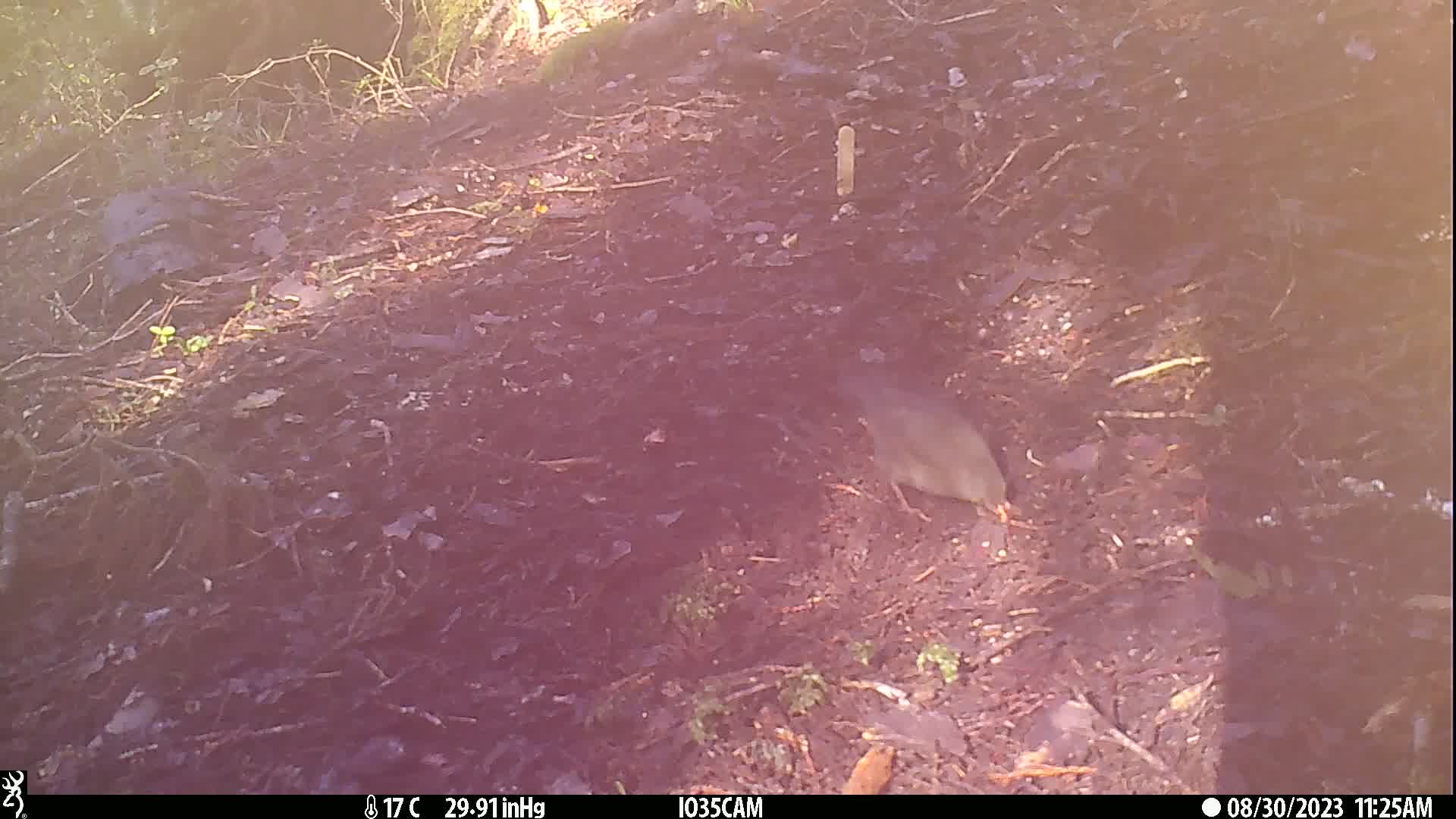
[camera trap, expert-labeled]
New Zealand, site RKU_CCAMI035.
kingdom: Animalia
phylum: Chordata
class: Aves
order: Passeriformes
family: Turdidae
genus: Turdus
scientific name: Turdus merula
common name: eurasian blackbird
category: blackbird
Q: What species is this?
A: Blackbird (eurasian blackbird) (Turdus merula).